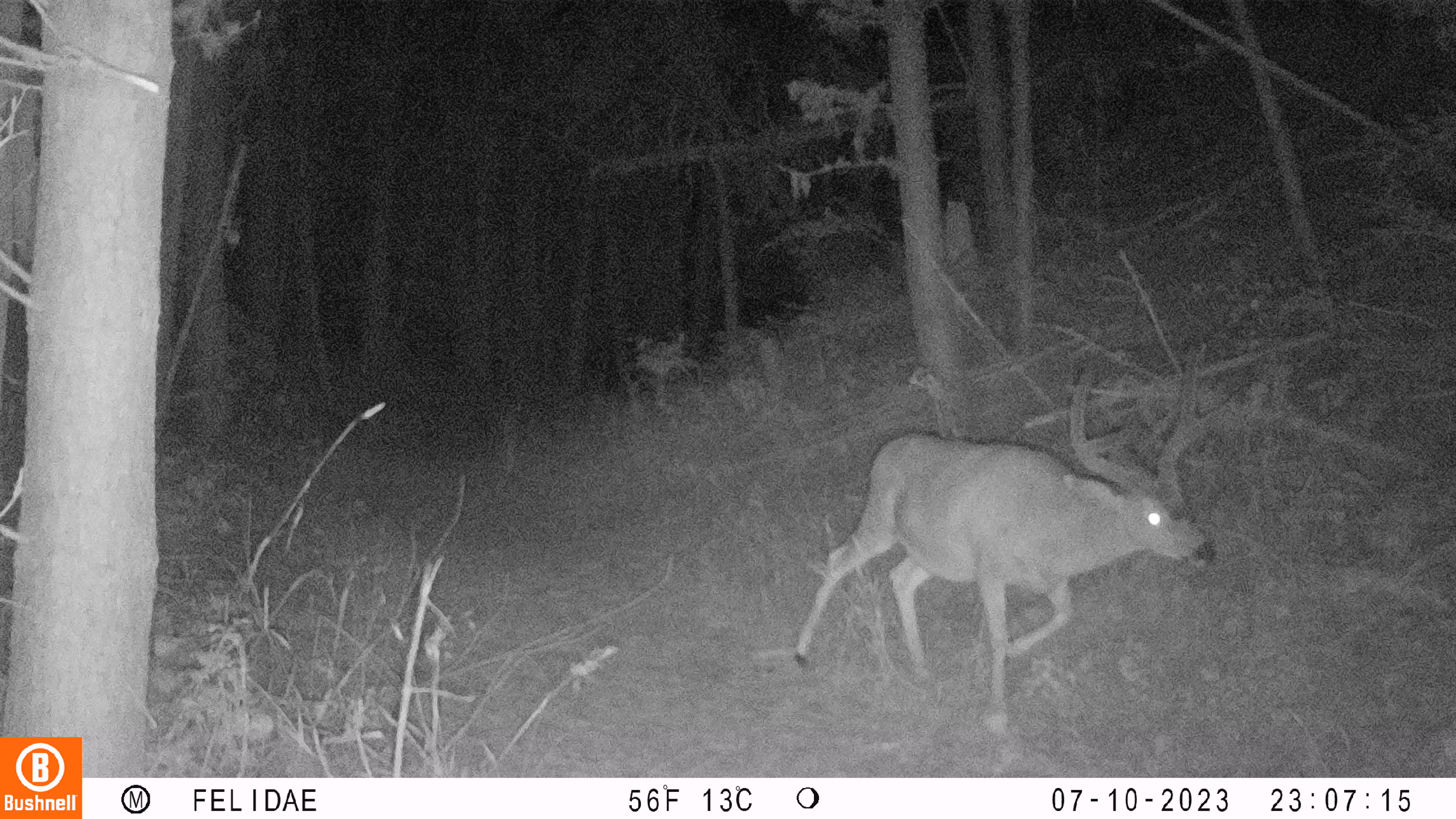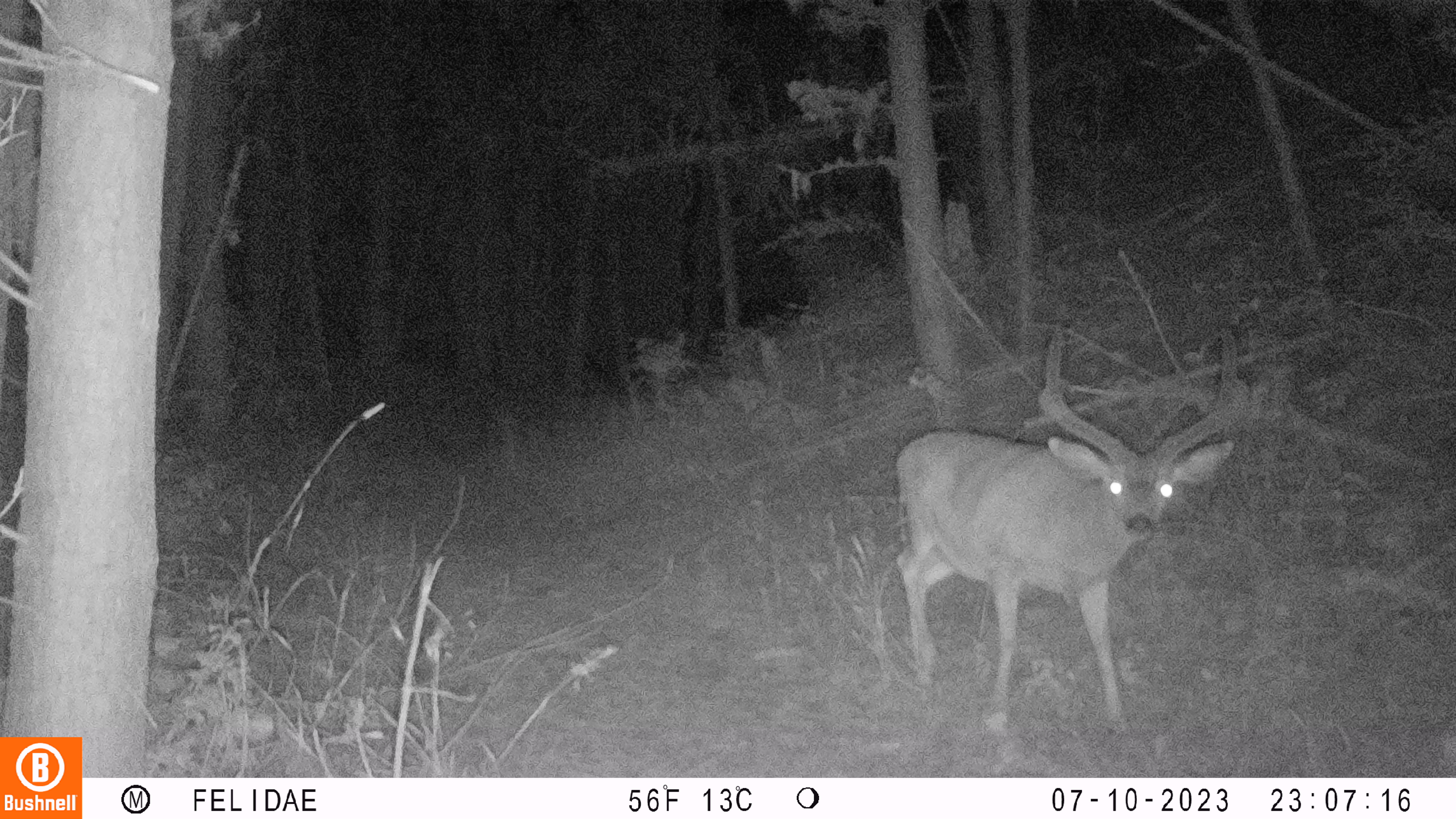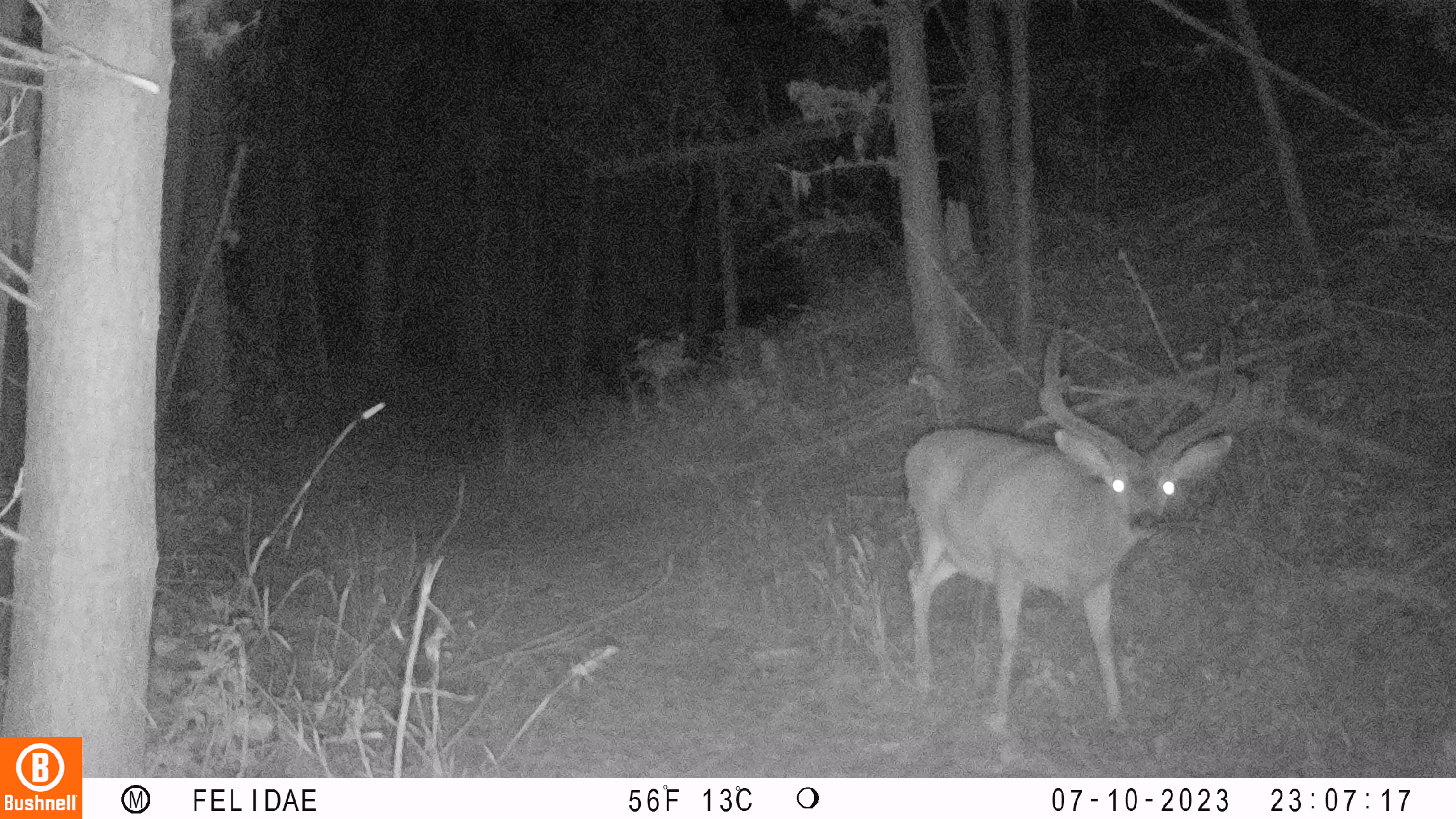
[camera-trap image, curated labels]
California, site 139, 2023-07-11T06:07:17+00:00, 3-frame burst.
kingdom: Animalia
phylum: Chordata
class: Mammalia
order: Artiodactyla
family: Cervidae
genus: Odocoileus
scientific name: Odocoileus hemionus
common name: mule deer